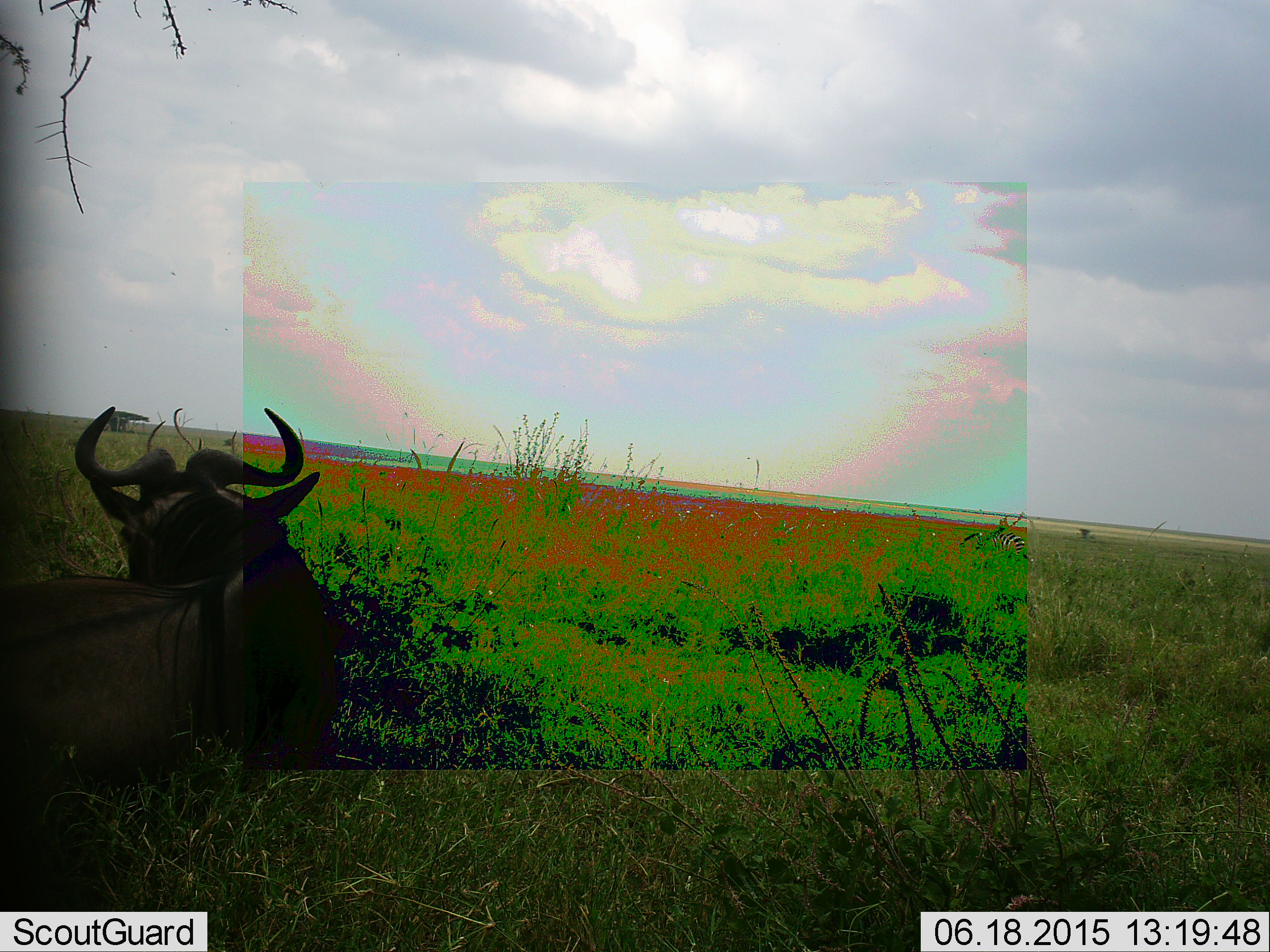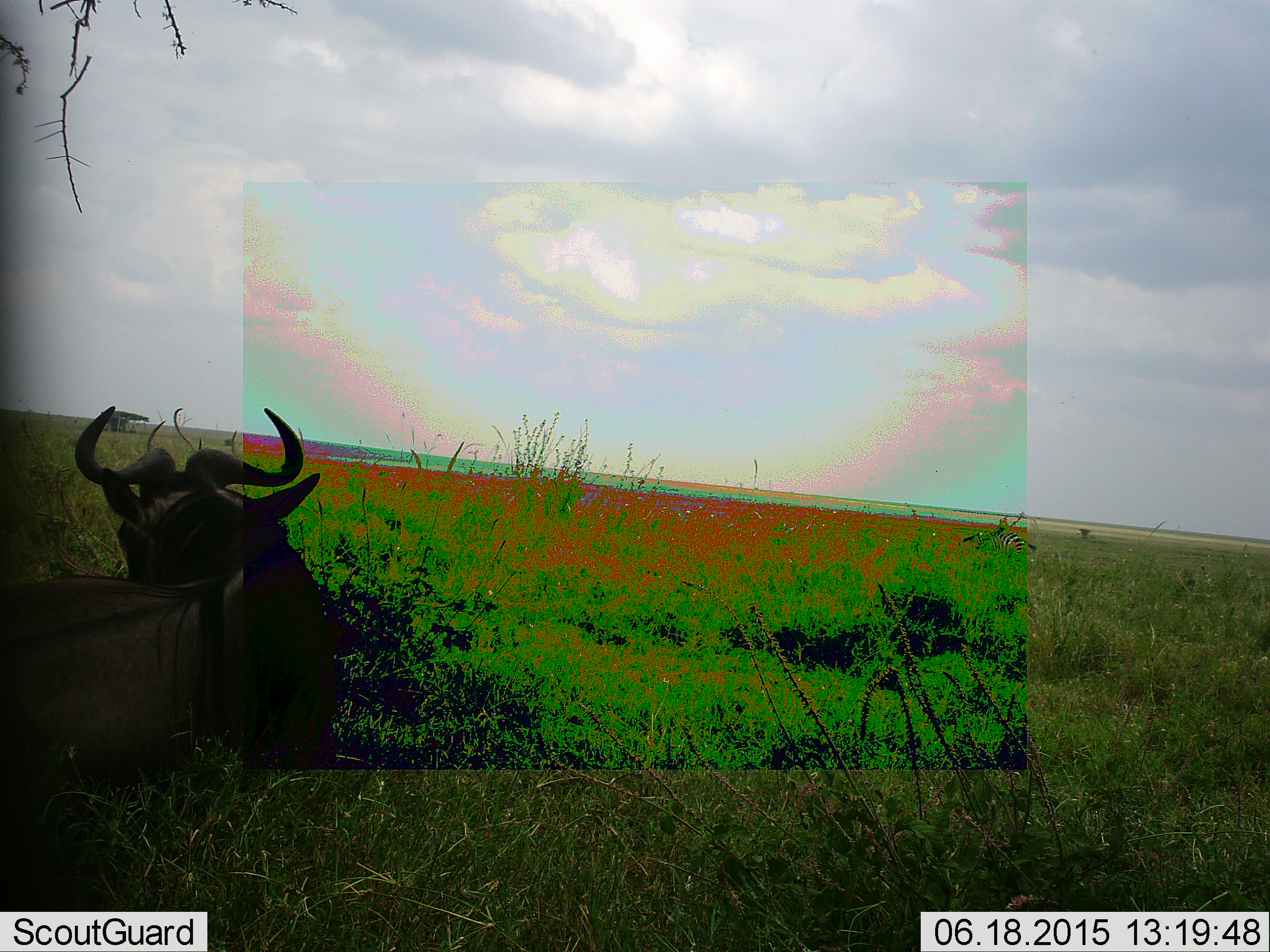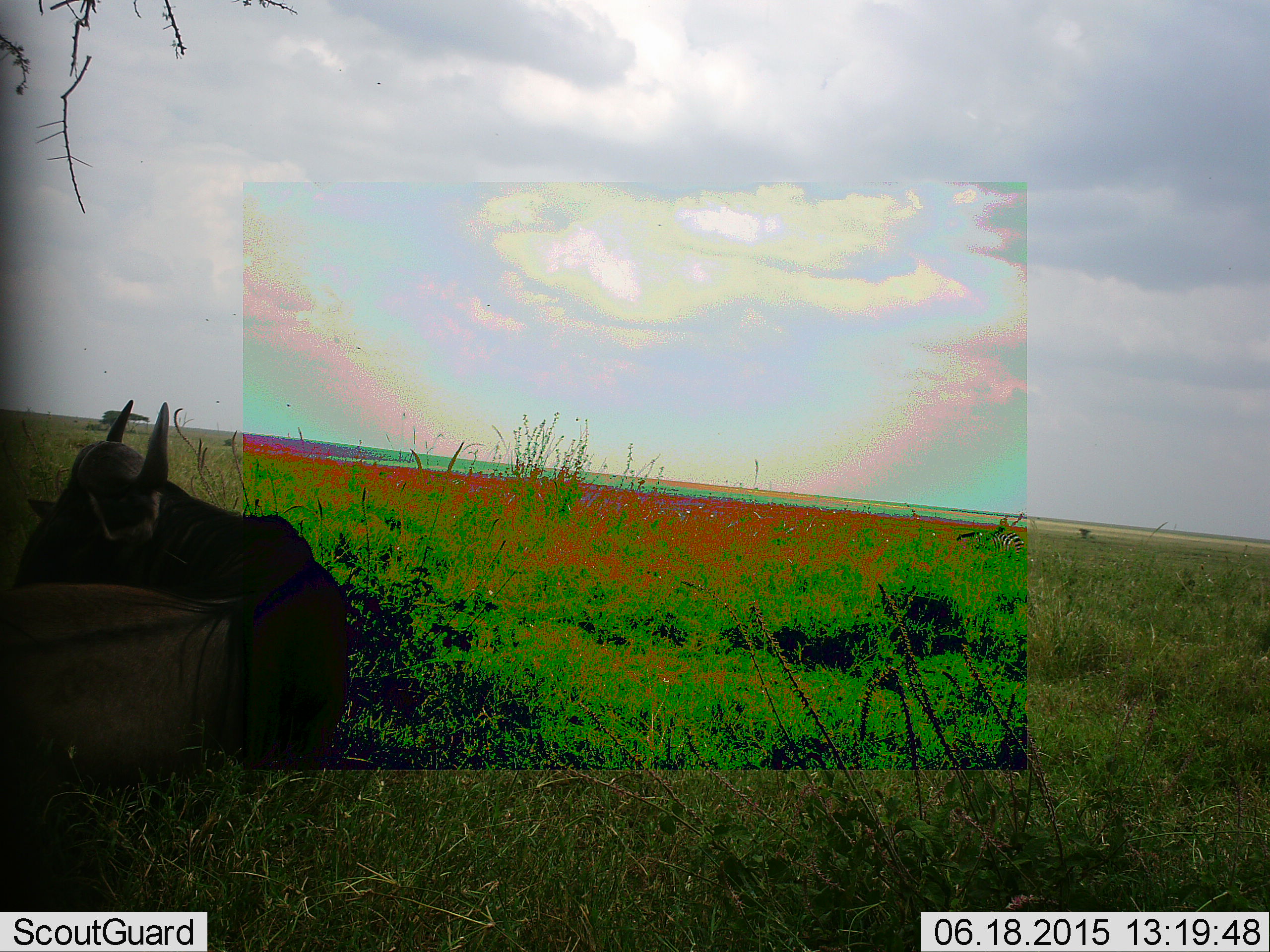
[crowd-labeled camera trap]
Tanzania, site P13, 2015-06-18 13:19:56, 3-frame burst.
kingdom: Animalia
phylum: Chordata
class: Mammalia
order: Artiodactyla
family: Bovidae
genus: Connochaetes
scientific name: Connochaetes taurinus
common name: blue wildebeest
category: wildebeest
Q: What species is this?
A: Wildebeest (blue wildebeest) (Connochaetes taurinus).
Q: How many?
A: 1.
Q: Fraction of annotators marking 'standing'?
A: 0%.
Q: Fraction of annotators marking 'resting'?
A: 100%.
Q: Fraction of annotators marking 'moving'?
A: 7%.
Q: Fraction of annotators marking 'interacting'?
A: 0%.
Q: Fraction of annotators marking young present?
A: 0%.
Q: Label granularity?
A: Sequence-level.